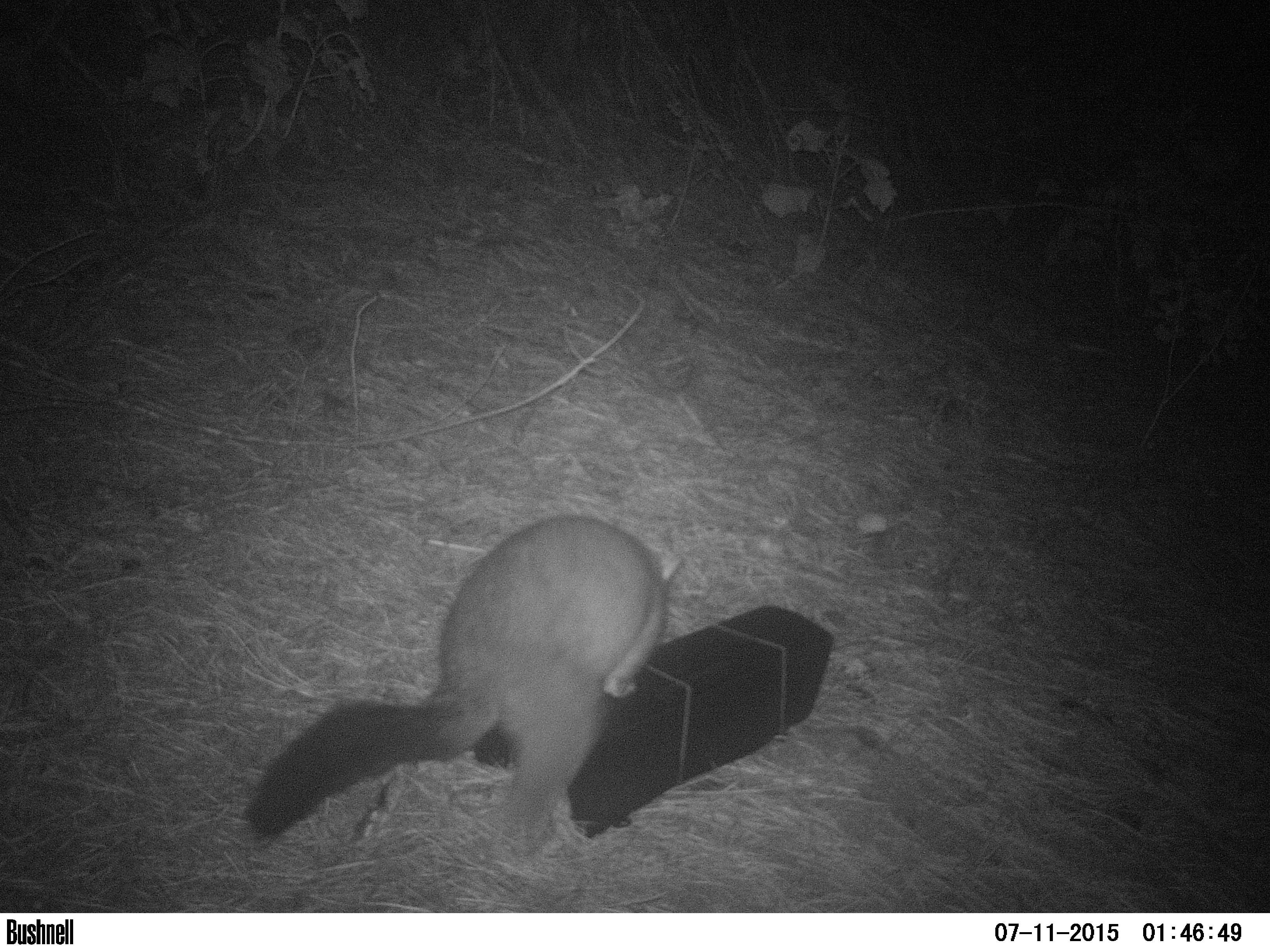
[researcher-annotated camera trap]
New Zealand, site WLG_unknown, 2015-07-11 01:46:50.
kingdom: Animalia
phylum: Chordata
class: Mammalia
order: Diprotodontia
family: Phalangeridae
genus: Trichosurus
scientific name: Trichosurus vulpecula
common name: common brushtail possum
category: possum